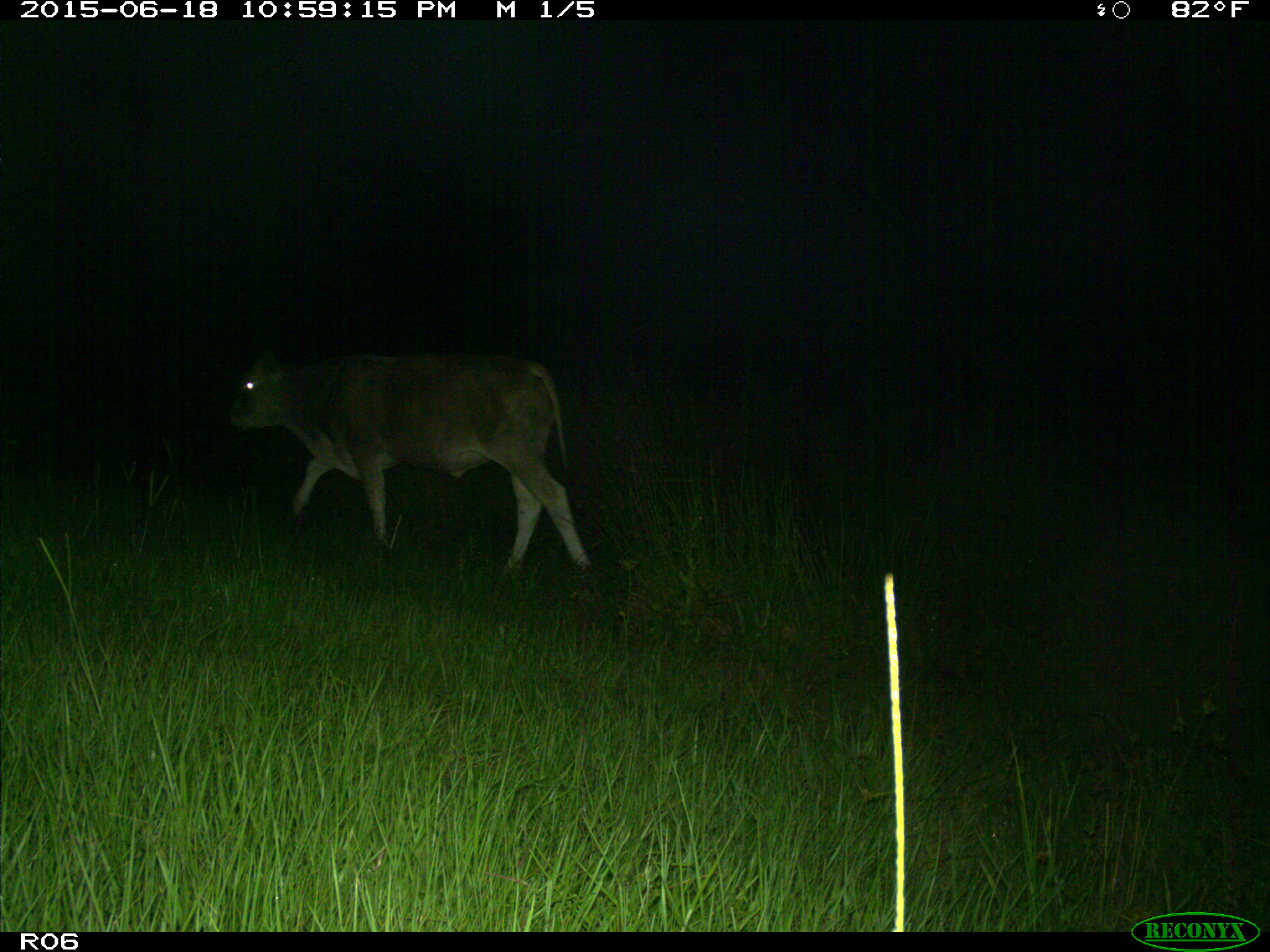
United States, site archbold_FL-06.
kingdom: Animalia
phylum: Chordata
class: Mammalia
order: Artiodactyla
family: Bovidae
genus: Bos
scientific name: Bos taurus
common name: domestic cow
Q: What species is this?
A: Bos taurus (domestic cow).